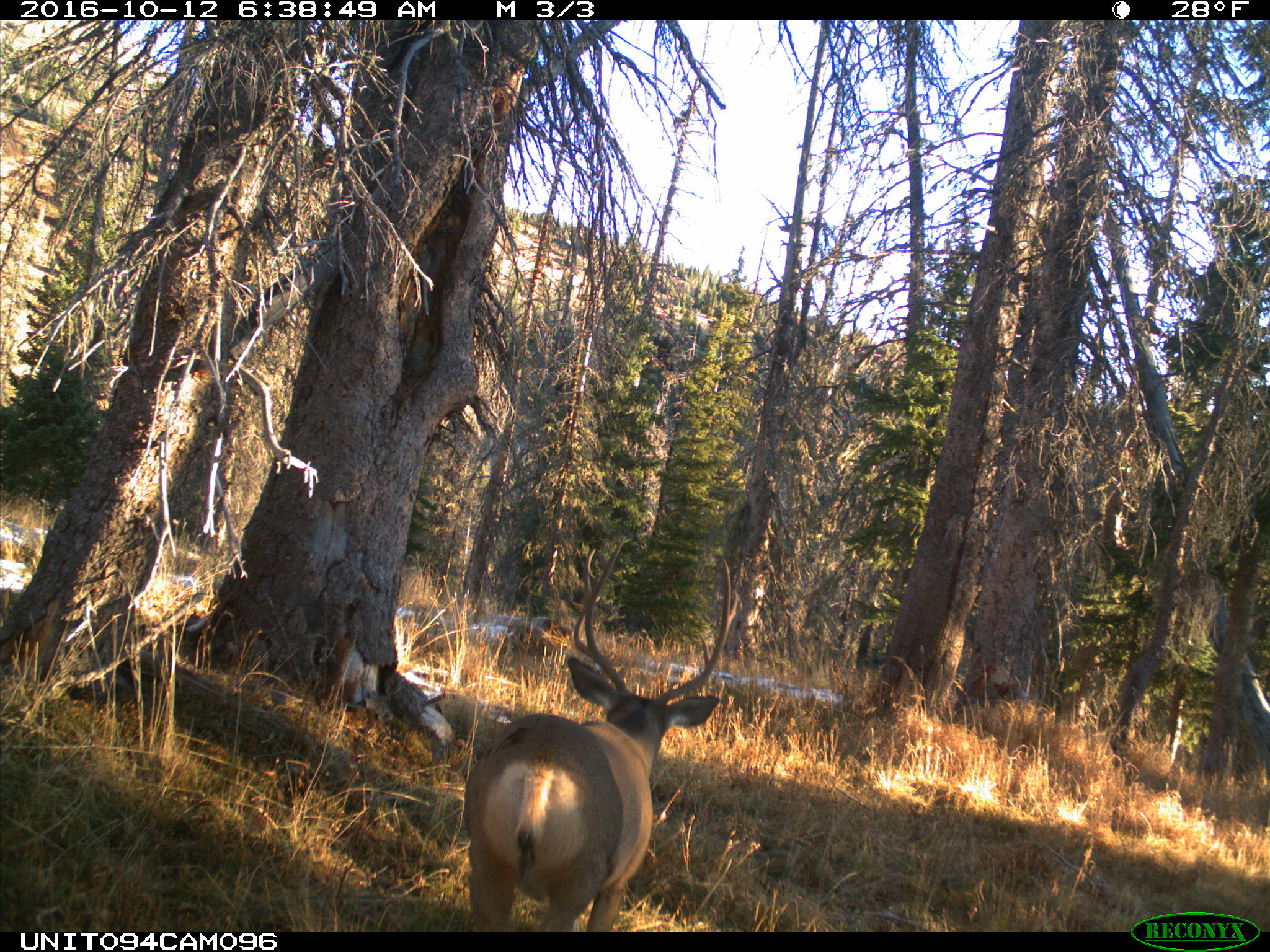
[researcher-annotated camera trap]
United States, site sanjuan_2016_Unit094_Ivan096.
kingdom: Animalia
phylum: Chordata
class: Mammalia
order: Artiodactyla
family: Cervidae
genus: Odocoileus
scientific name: Odocoileus hemionus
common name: mule deer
Odocoileus hemionus (mule deer).